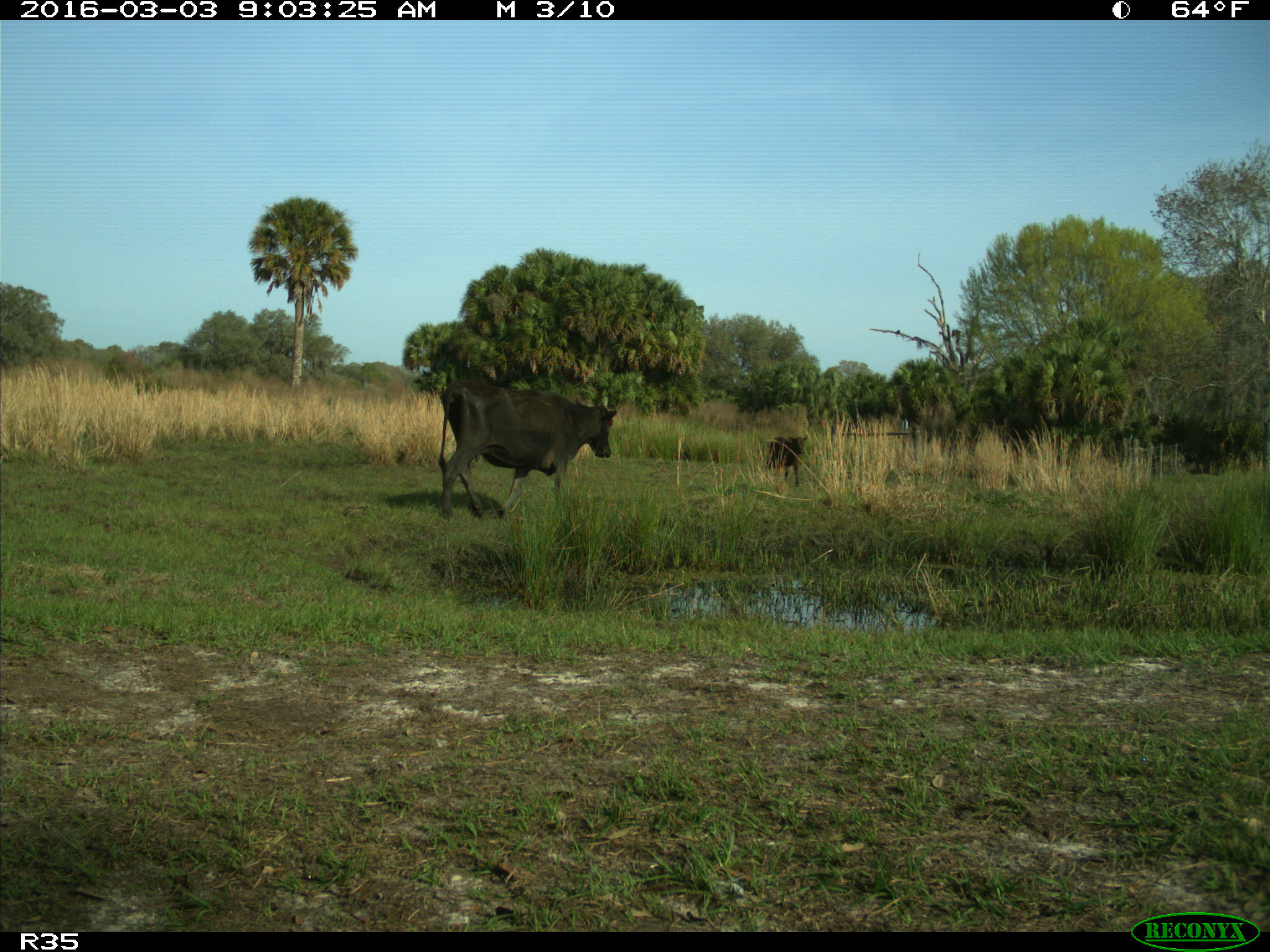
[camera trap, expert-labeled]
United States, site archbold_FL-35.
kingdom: Animalia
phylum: Chordata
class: Mammalia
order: Artiodactyla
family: Bovidae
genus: Bos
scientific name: Bos taurus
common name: domestic cow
Bos taurus (domestic cow).